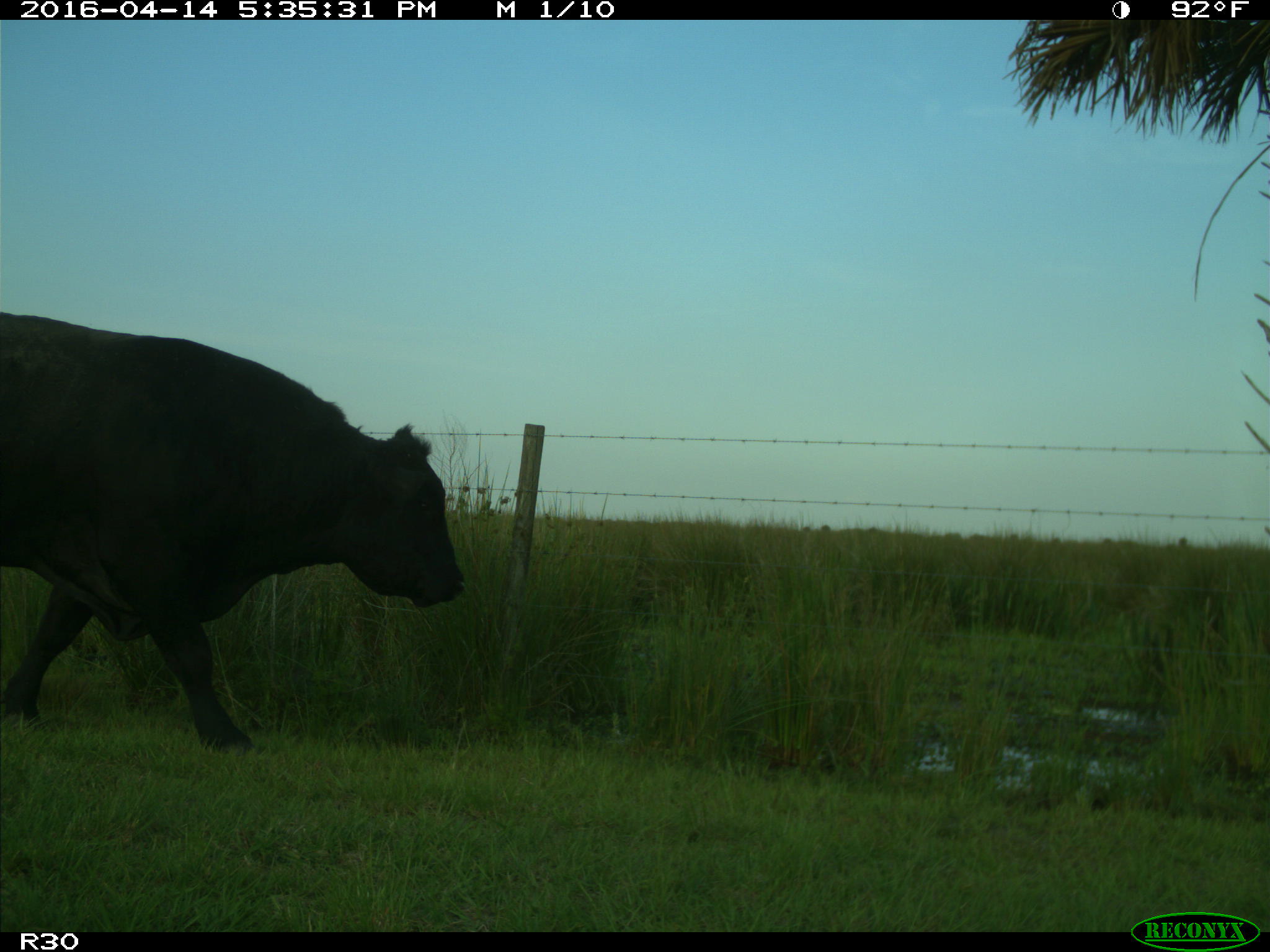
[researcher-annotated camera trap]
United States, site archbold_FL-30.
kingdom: Animalia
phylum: Chordata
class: Mammalia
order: Artiodactyla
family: Bovidae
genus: Bos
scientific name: Bos taurus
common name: domestic cow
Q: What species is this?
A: Bos taurus (domestic cow).